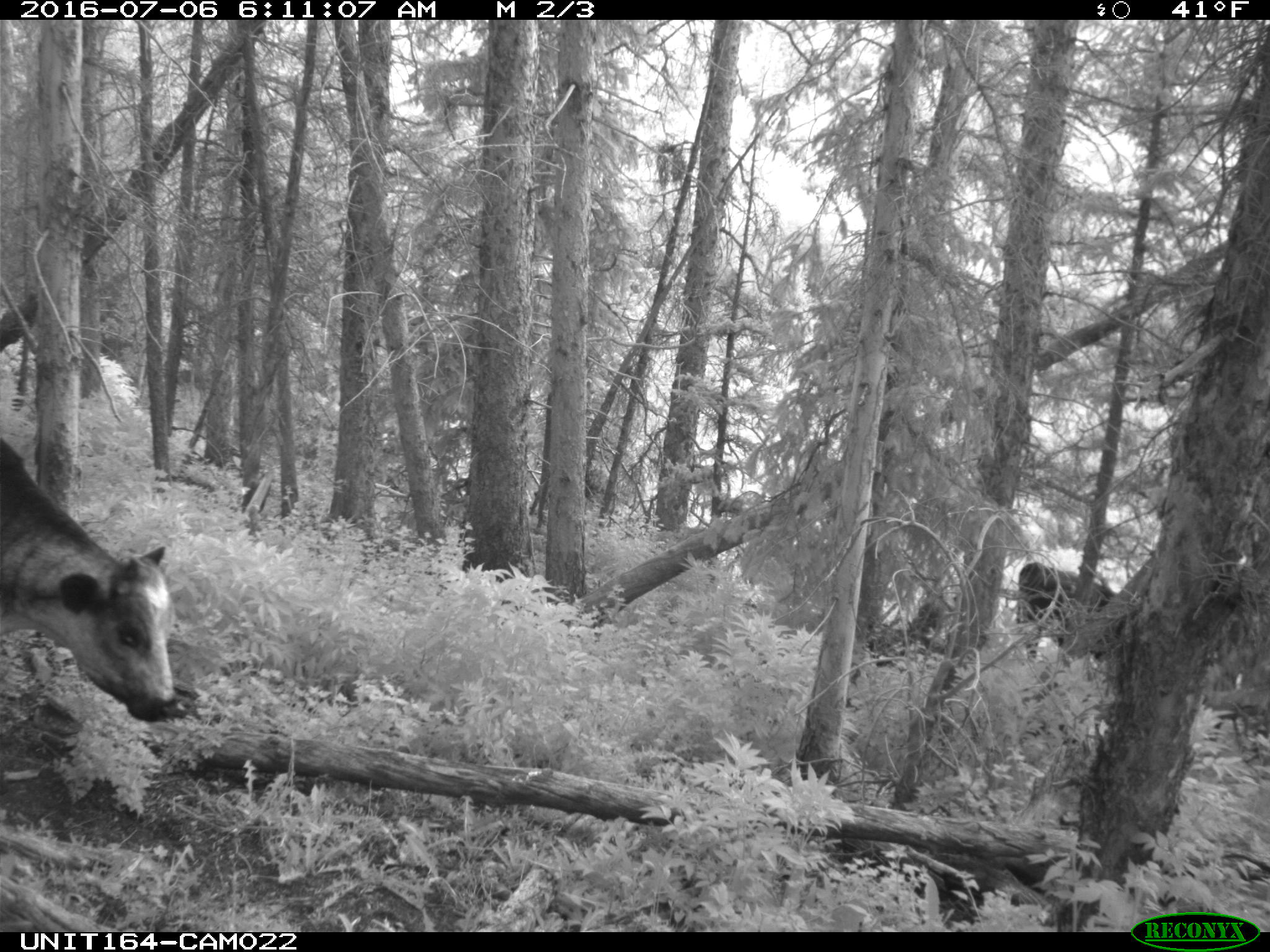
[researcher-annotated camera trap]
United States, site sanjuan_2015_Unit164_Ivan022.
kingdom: Animalia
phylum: Chordata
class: Mammalia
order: Artiodactyla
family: Bovidae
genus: Bos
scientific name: Bos taurus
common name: domestic cow